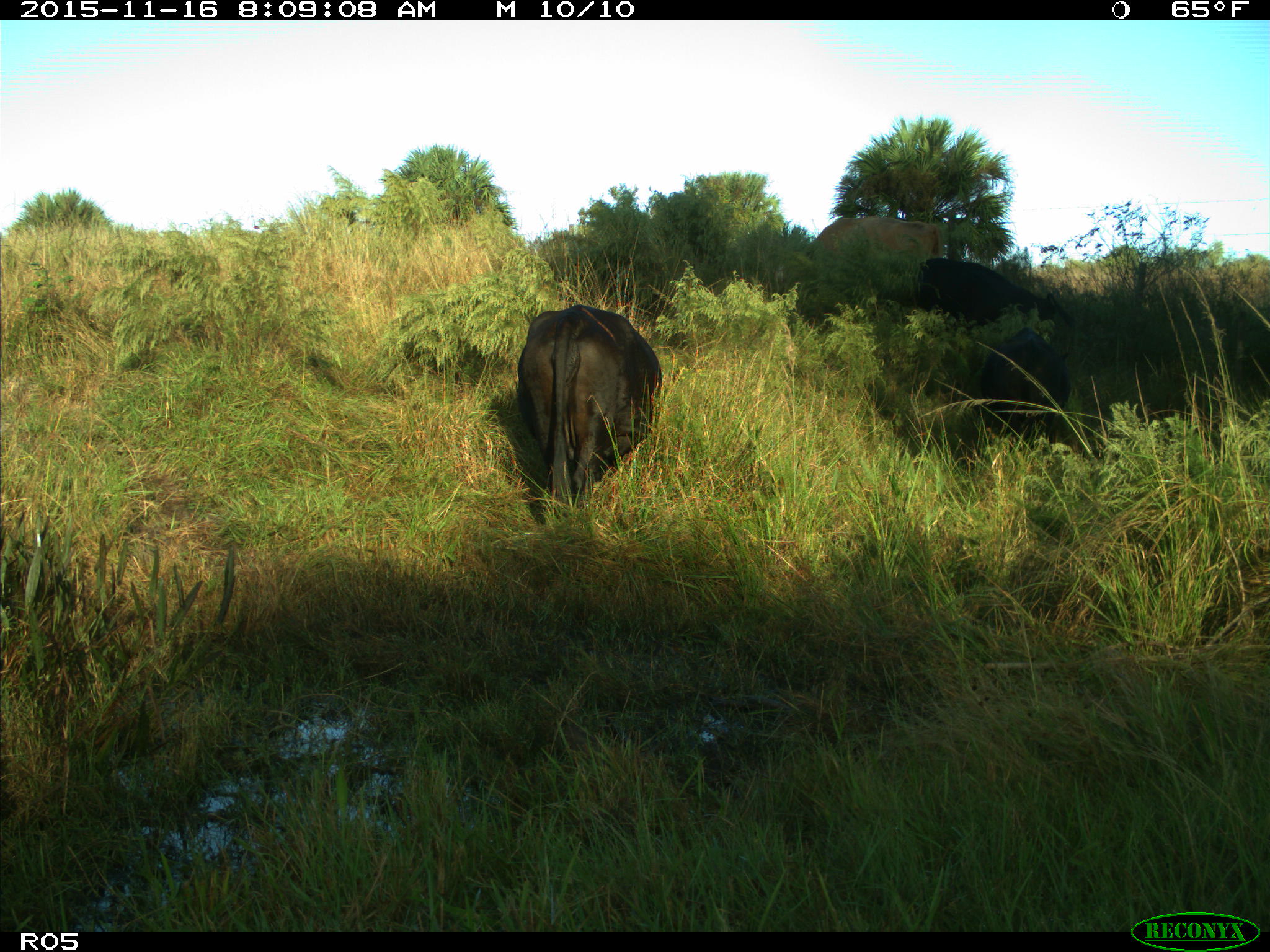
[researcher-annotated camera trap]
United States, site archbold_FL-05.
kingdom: Animalia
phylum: Chordata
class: Mammalia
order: Artiodactyla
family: Bovidae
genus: Bos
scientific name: Bos taurus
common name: domestic cow